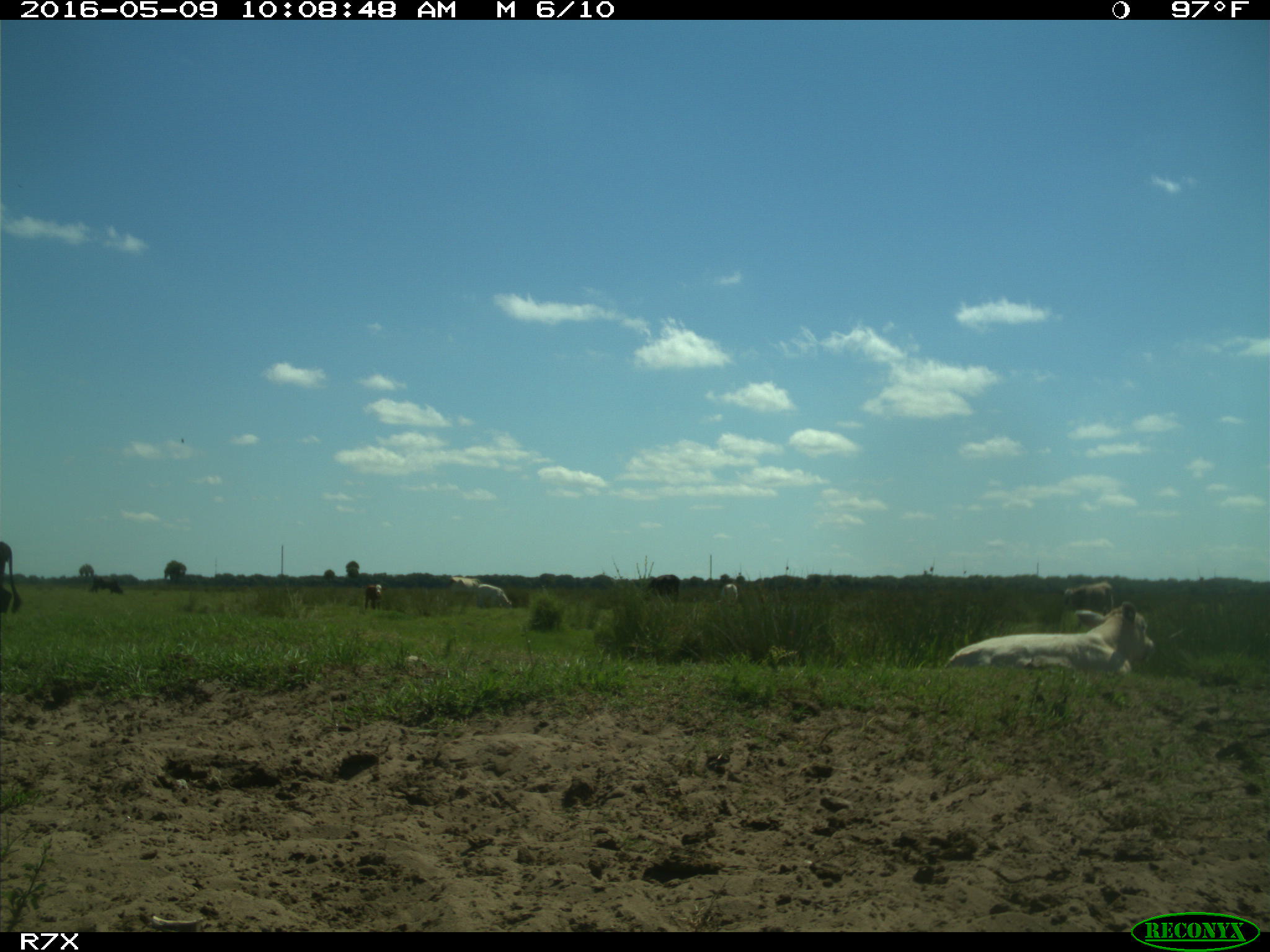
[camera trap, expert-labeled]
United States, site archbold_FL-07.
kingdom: Animalia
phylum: Chordata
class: Mammalia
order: Artiodactyla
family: Bovidae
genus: Bos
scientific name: Bos taurus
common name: domestic cow